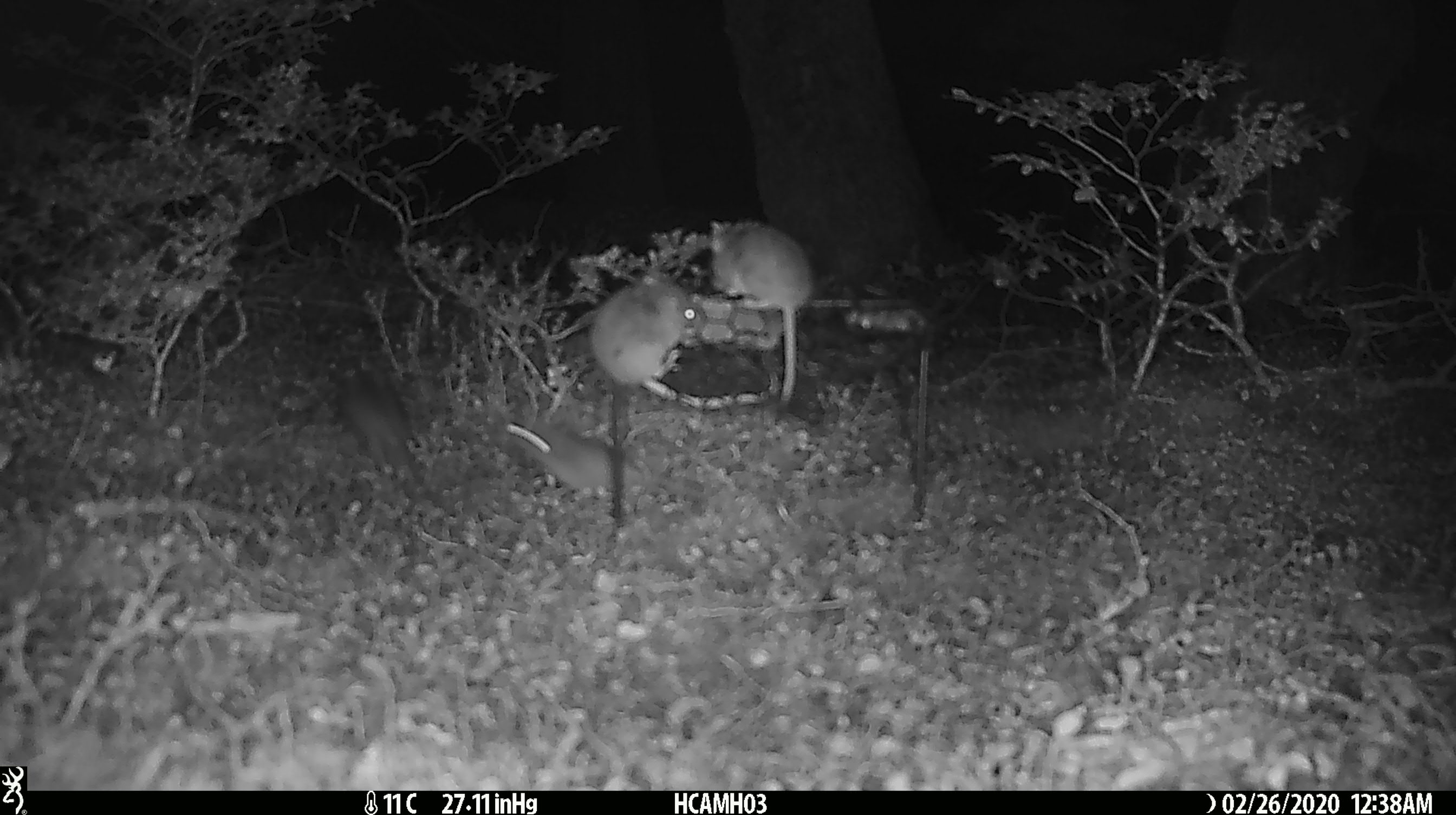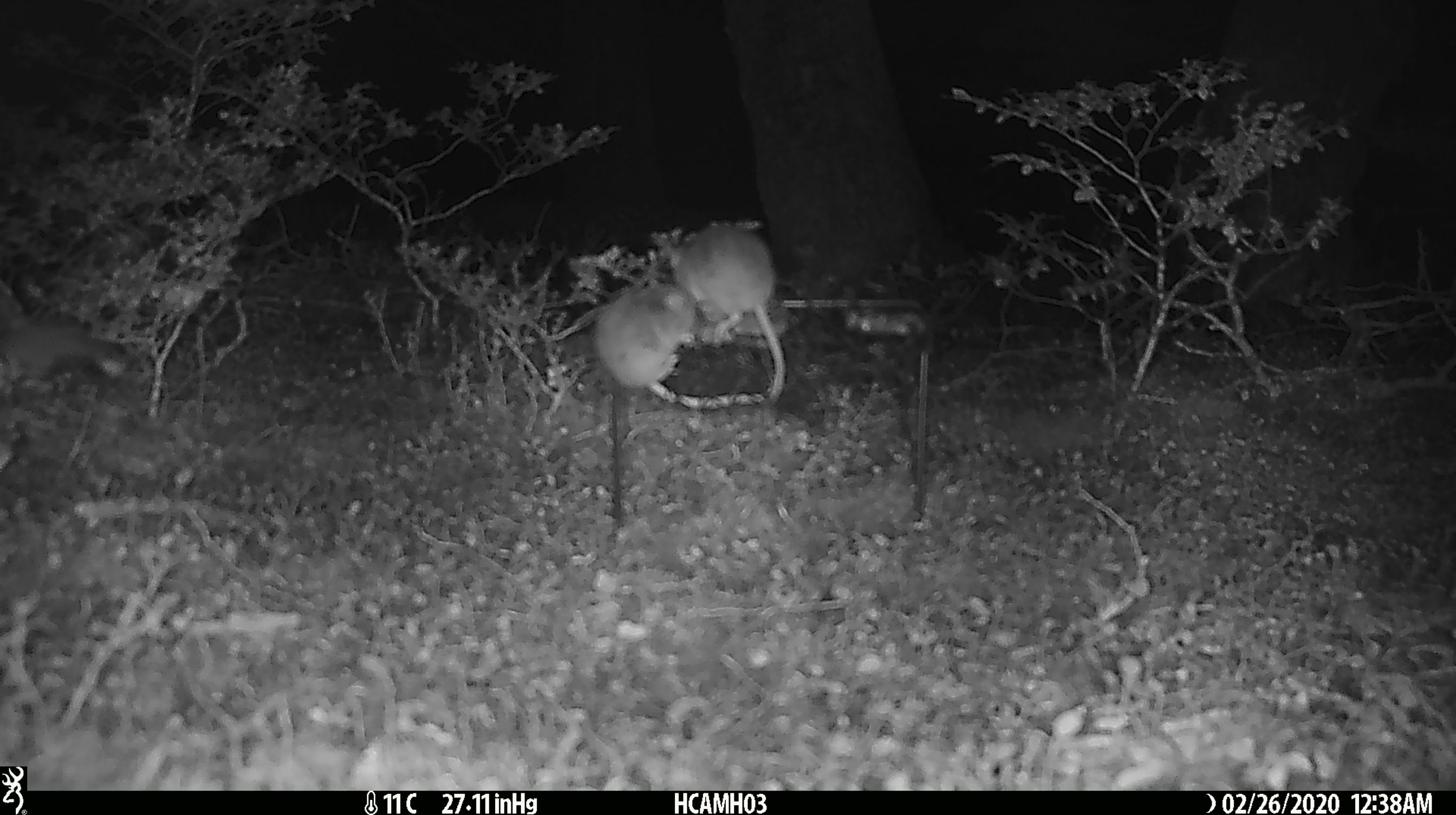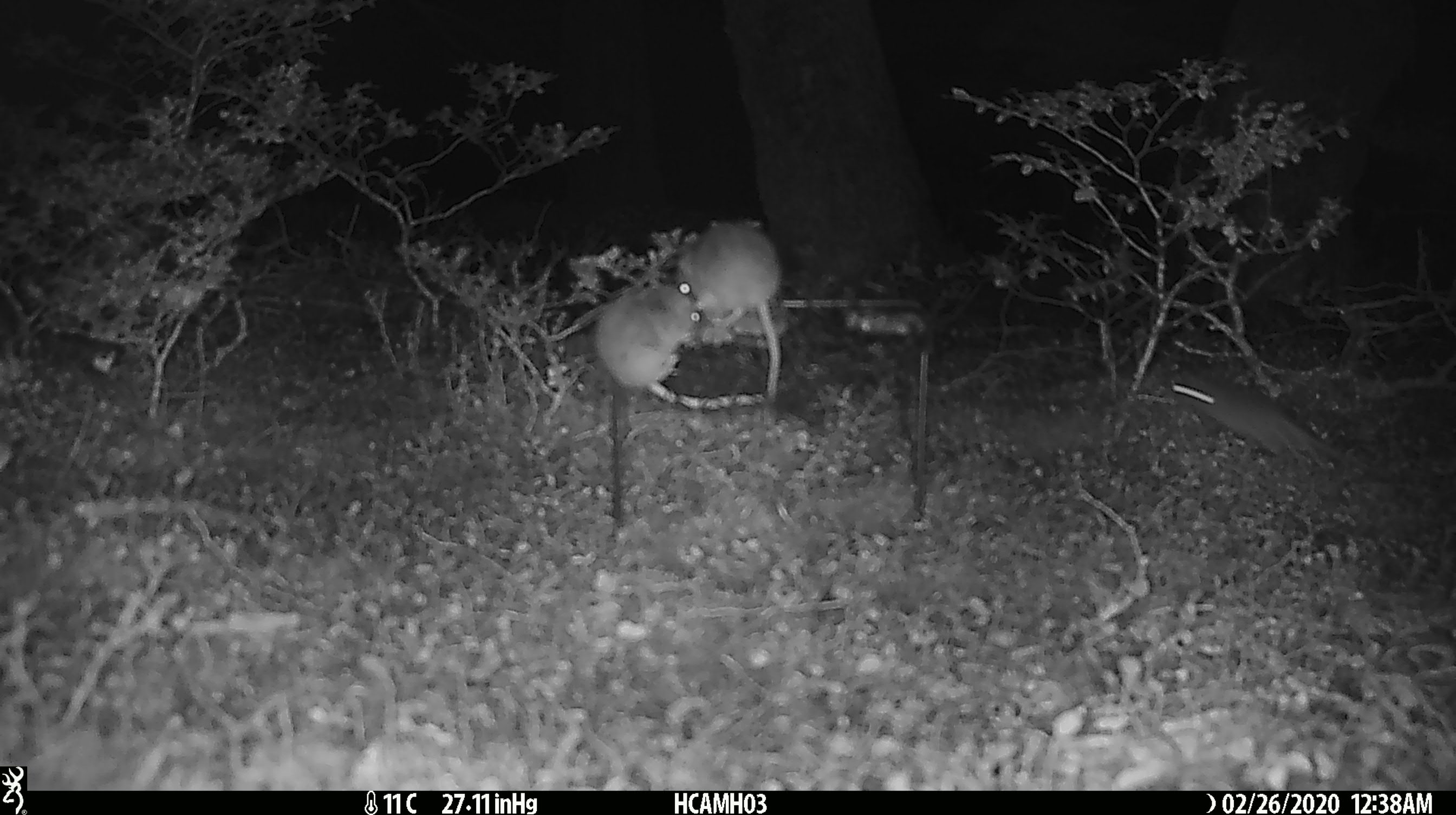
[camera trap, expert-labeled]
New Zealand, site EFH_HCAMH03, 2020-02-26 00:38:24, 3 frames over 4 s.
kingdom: Animalia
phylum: Chordata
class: Mammalia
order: Rodentia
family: Muridae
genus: Mus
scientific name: Mus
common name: mouse